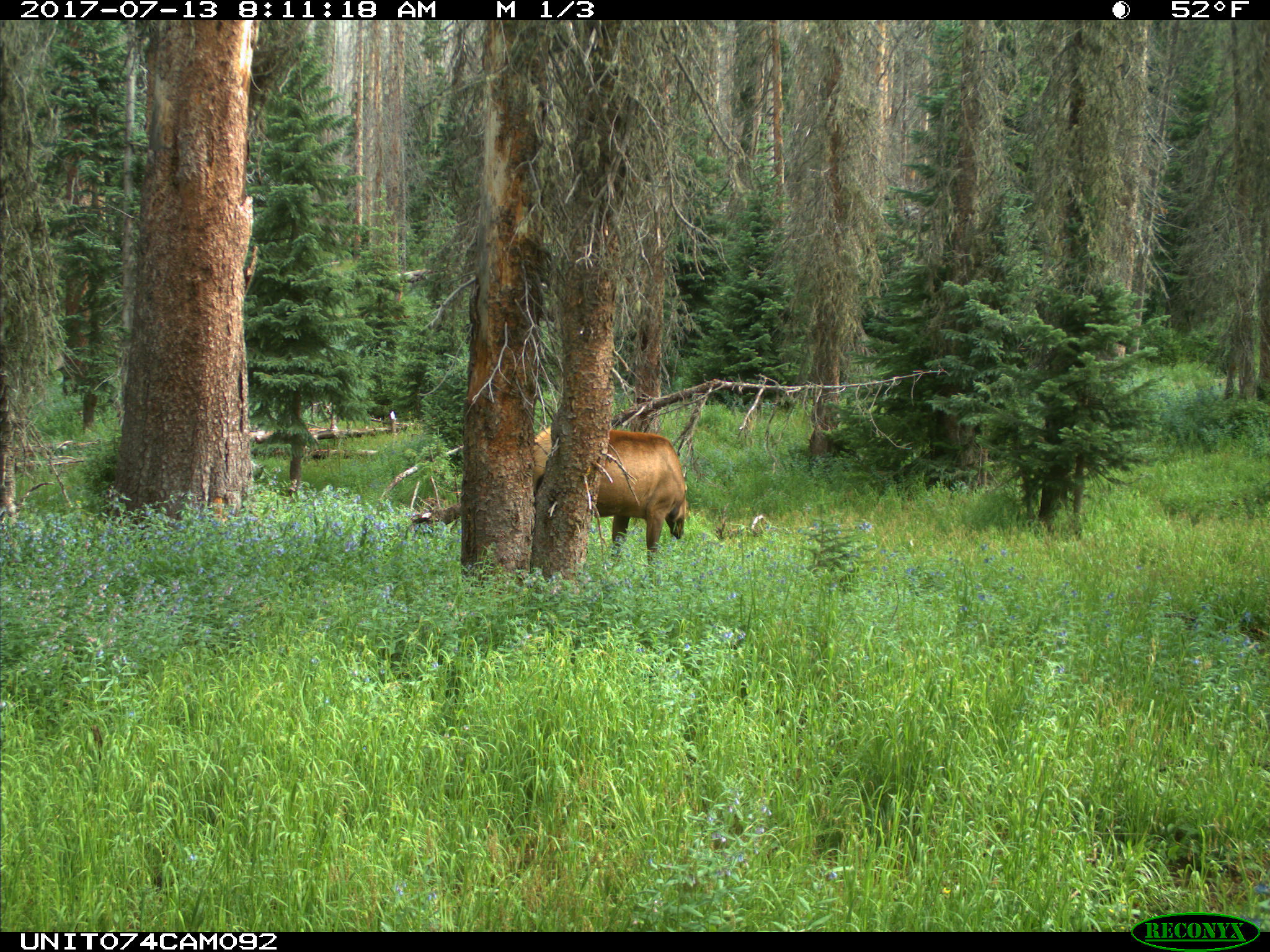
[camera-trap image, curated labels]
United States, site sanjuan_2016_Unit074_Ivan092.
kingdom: Animalia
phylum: Chordata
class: Mammalia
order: Artiodactyla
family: Cervidae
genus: Cervus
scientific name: Cervus elaphus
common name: red deer